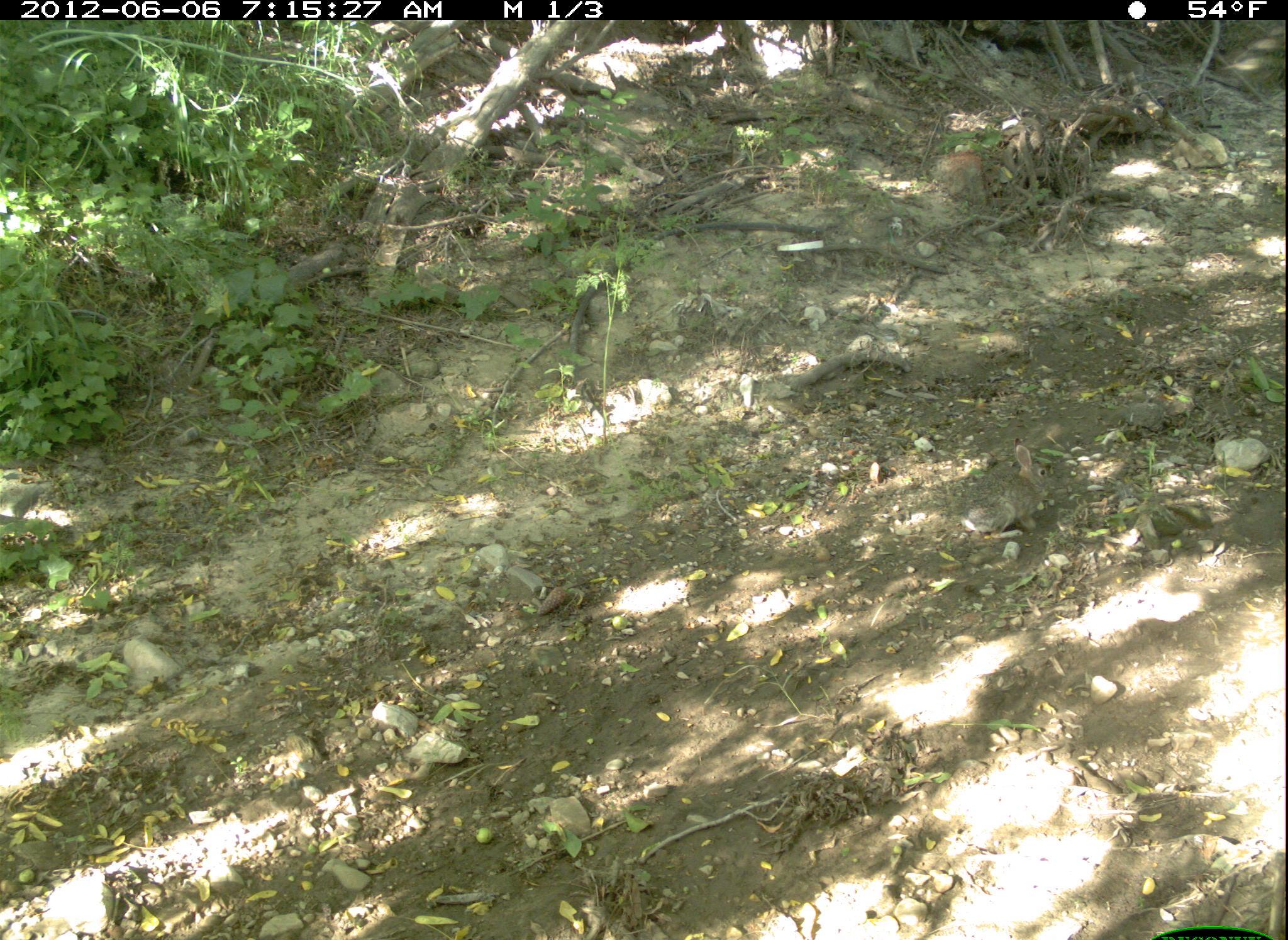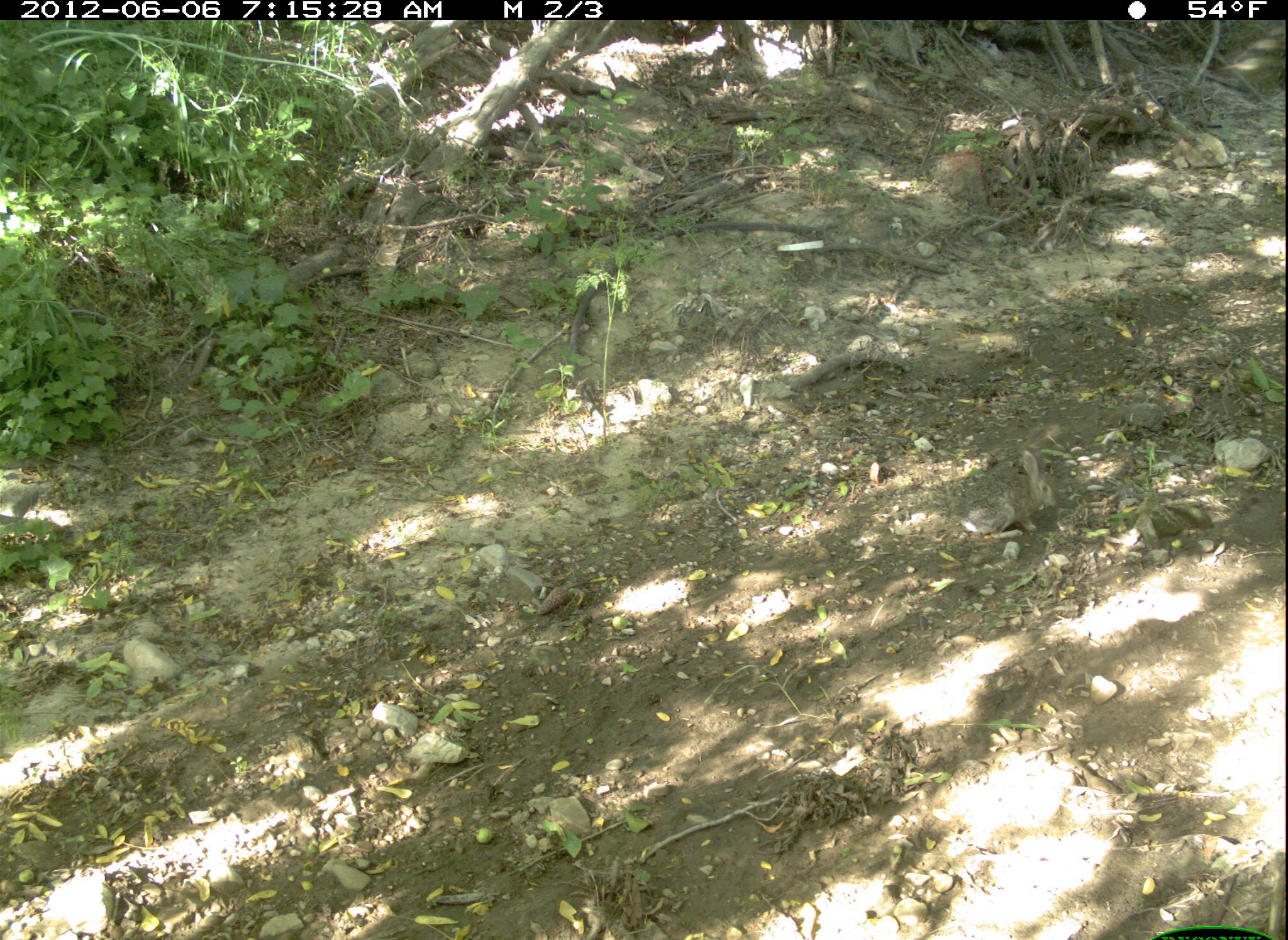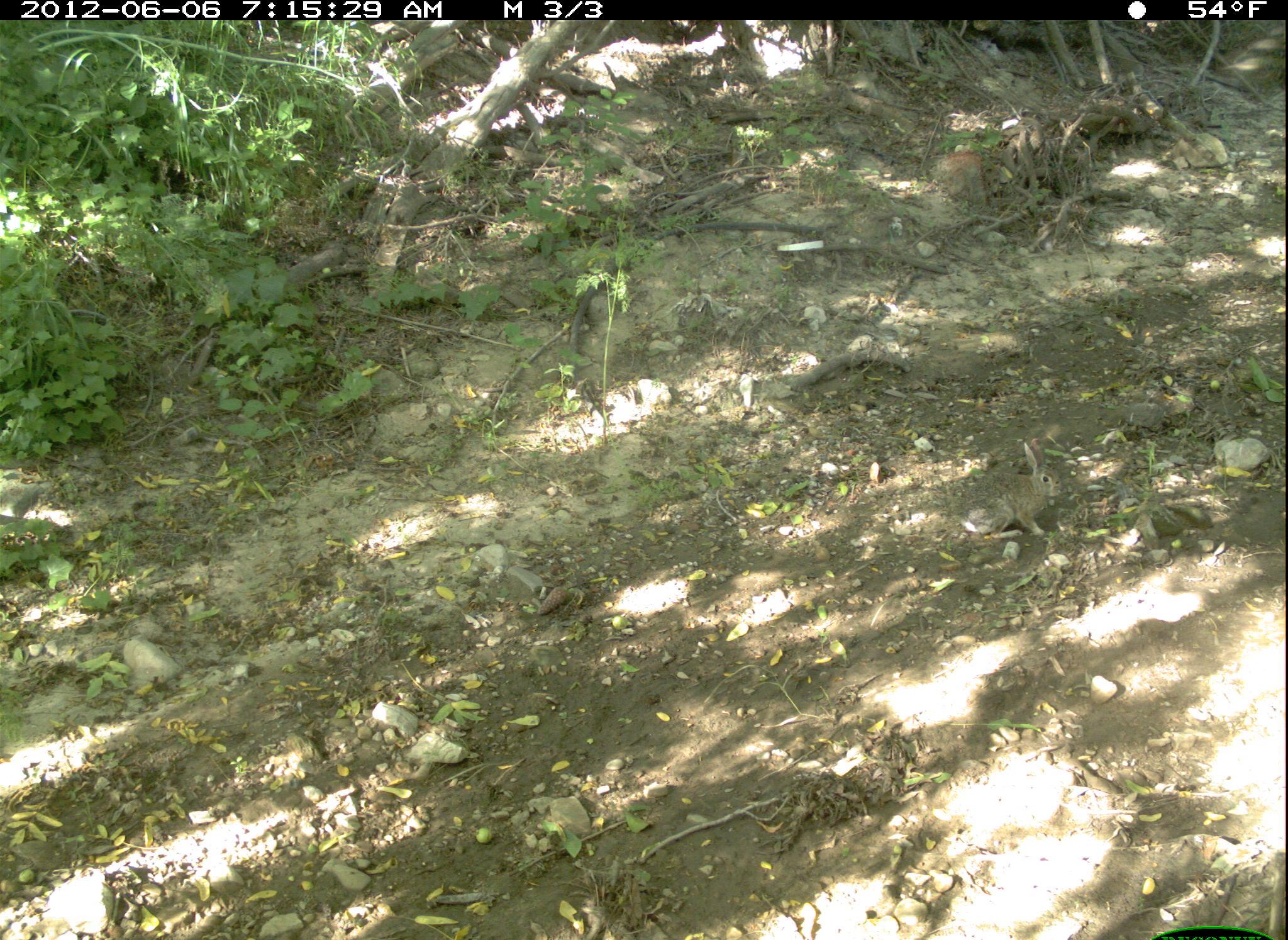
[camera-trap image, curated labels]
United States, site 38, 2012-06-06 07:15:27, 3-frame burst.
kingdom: Animalia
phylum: Chordata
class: Mammalia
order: Lagomorpha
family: Leporidae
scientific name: Leporidae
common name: rabbits and hares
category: rabbit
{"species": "rabbit (rabbits and hares) (Leporidae)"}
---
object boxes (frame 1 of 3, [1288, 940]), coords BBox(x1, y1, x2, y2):
rabbit: BBox(948, 438, 1067, 544)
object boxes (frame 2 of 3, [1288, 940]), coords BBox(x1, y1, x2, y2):
rabbit: BBox(948, 446, 1067, 549)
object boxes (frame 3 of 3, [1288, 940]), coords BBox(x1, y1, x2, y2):
rabbit: BBox(953, 435, 1071, 544)